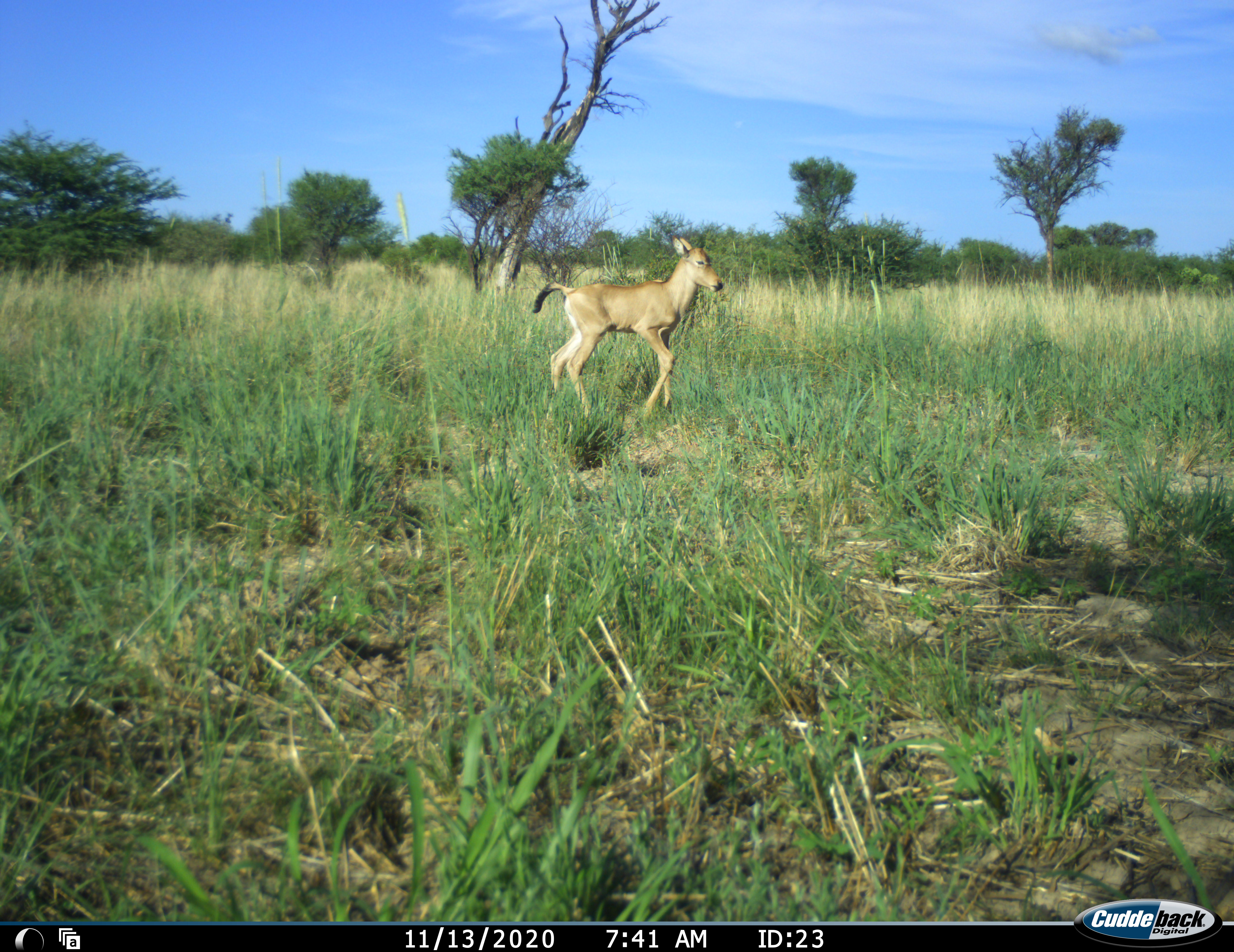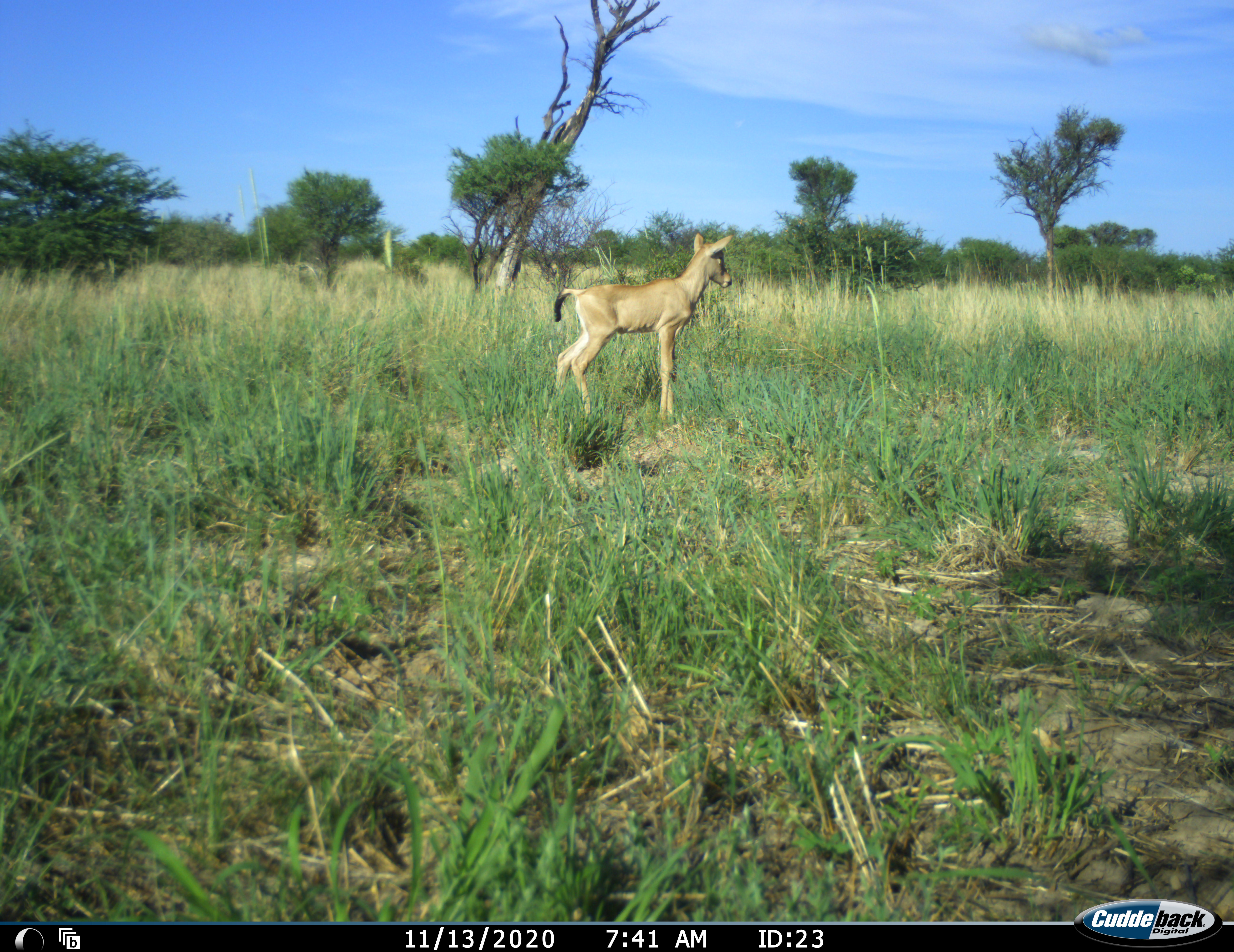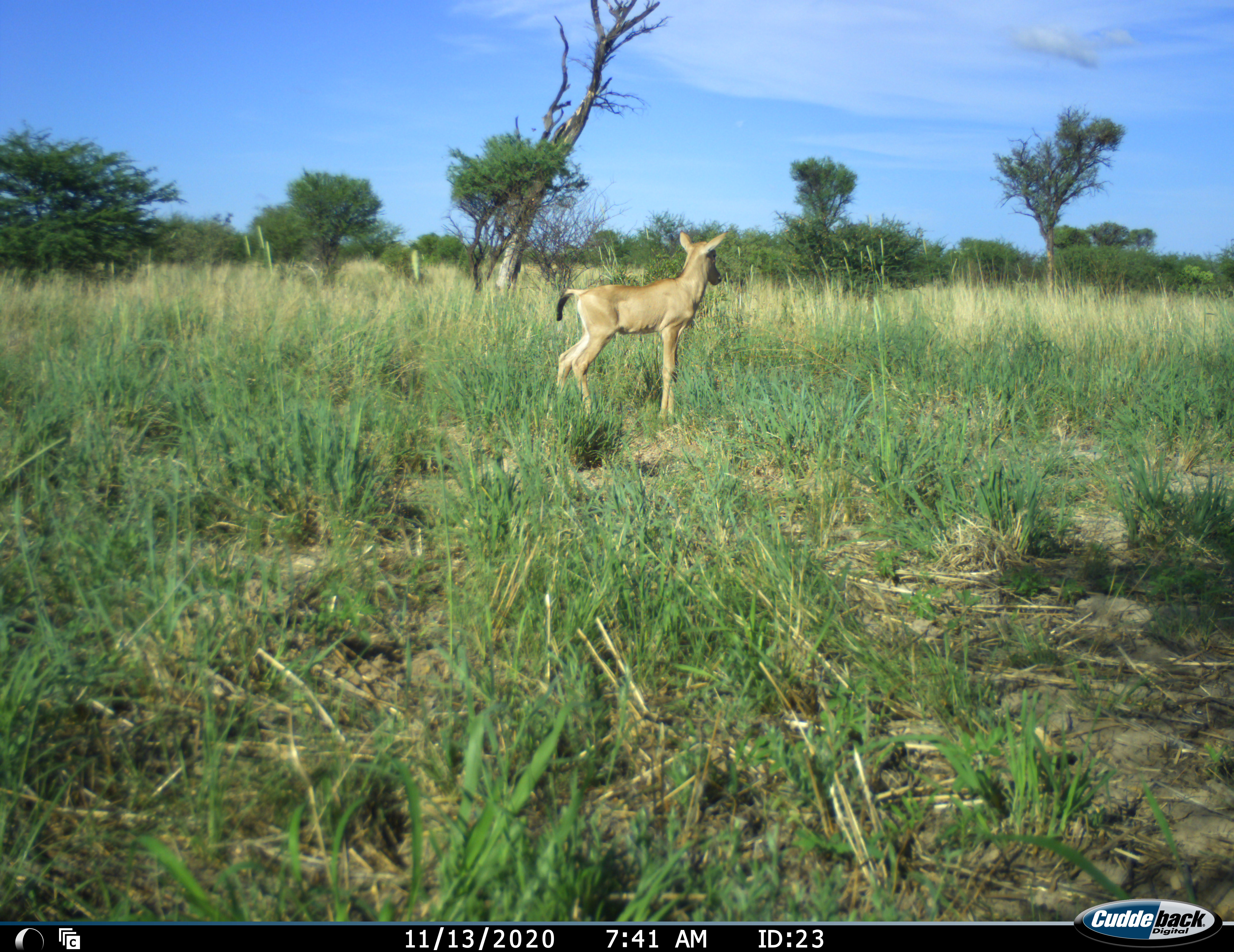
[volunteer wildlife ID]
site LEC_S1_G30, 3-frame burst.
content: unidentified animal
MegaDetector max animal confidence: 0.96